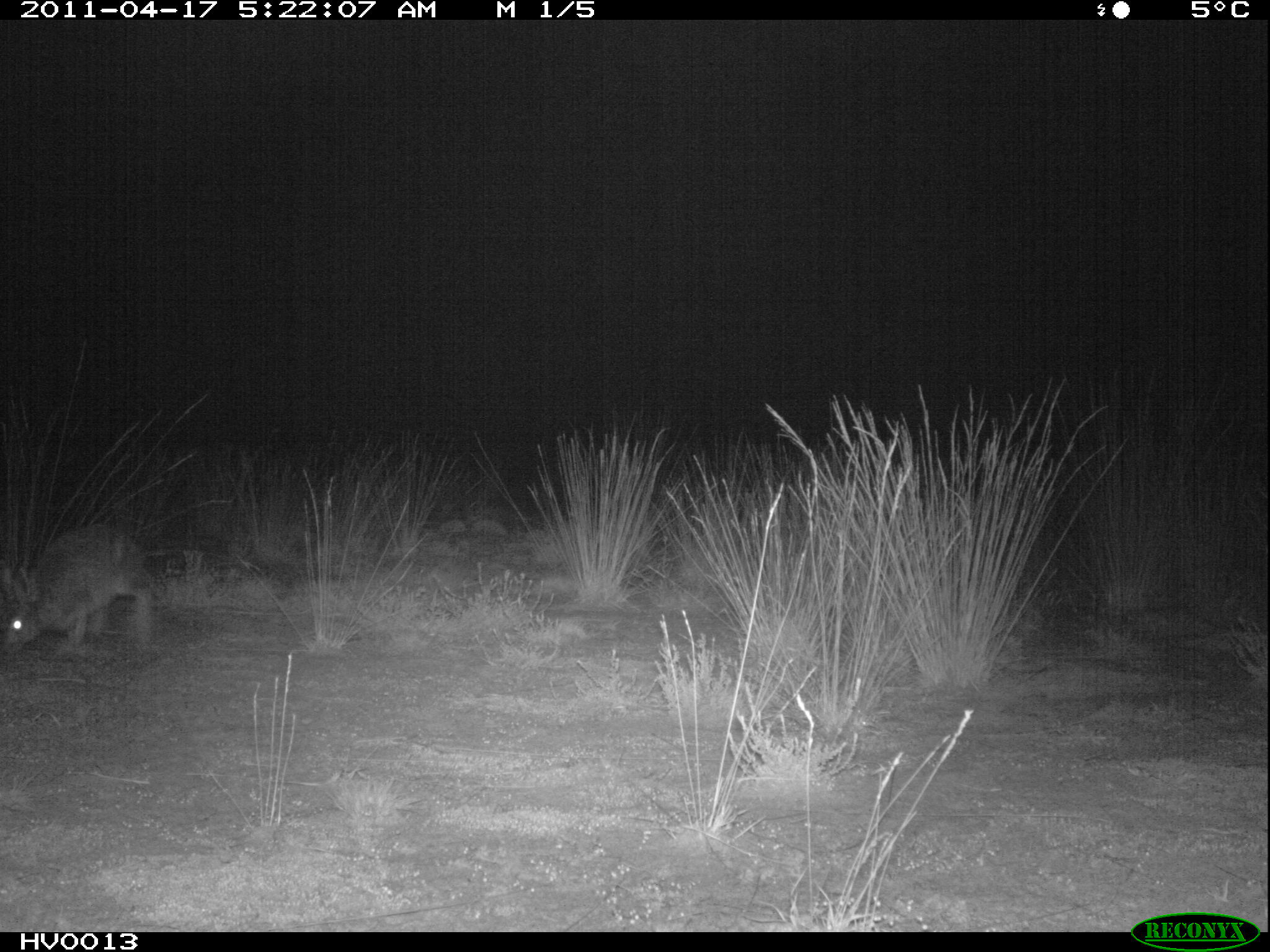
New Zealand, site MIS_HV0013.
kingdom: Animalia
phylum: Chordata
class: Mammalia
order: Lagomorpha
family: Leporidae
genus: Lepus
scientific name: Lepus europaeus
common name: brown hare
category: hare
Hare (brown hare) (Lepus europaeus).